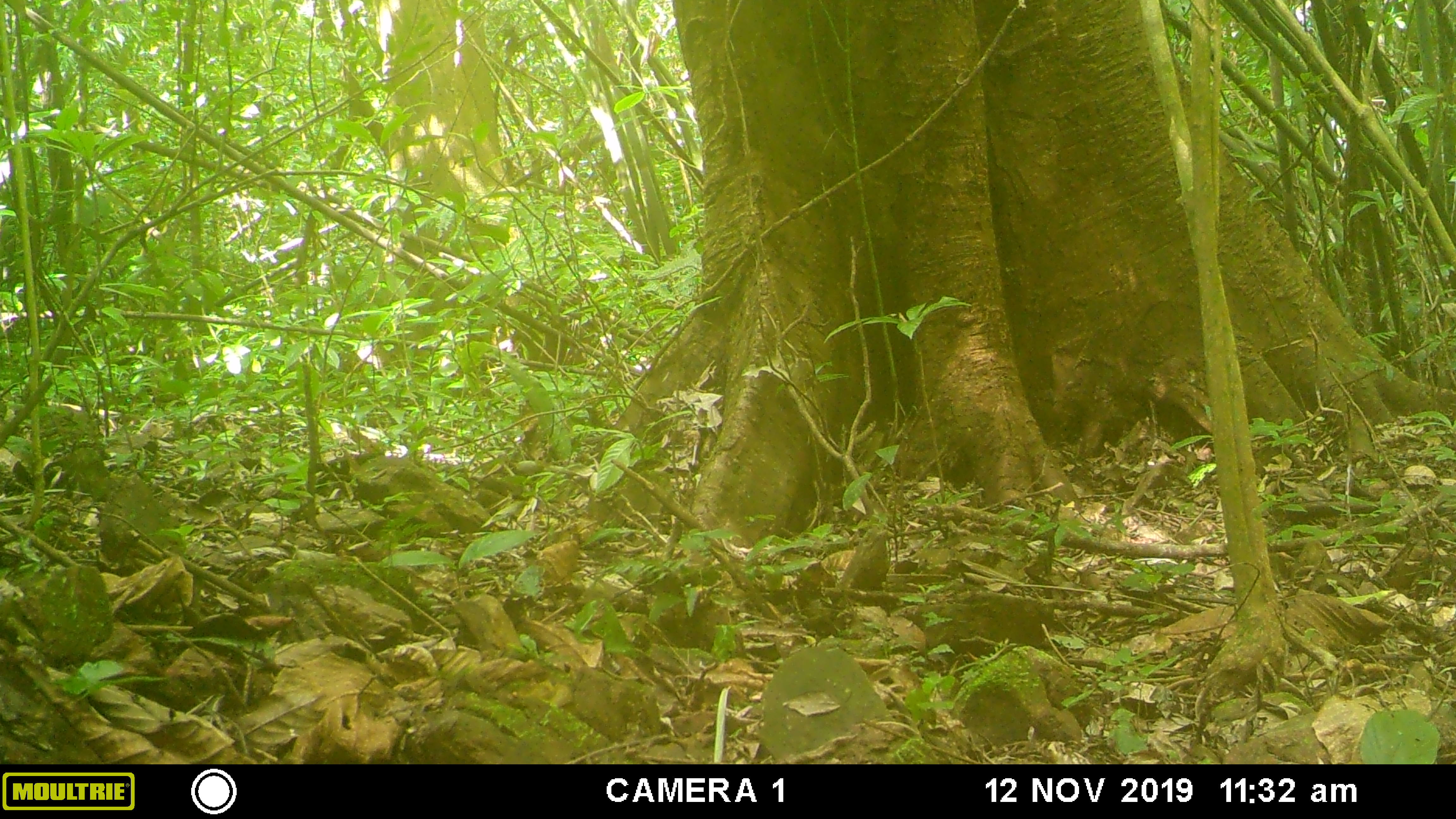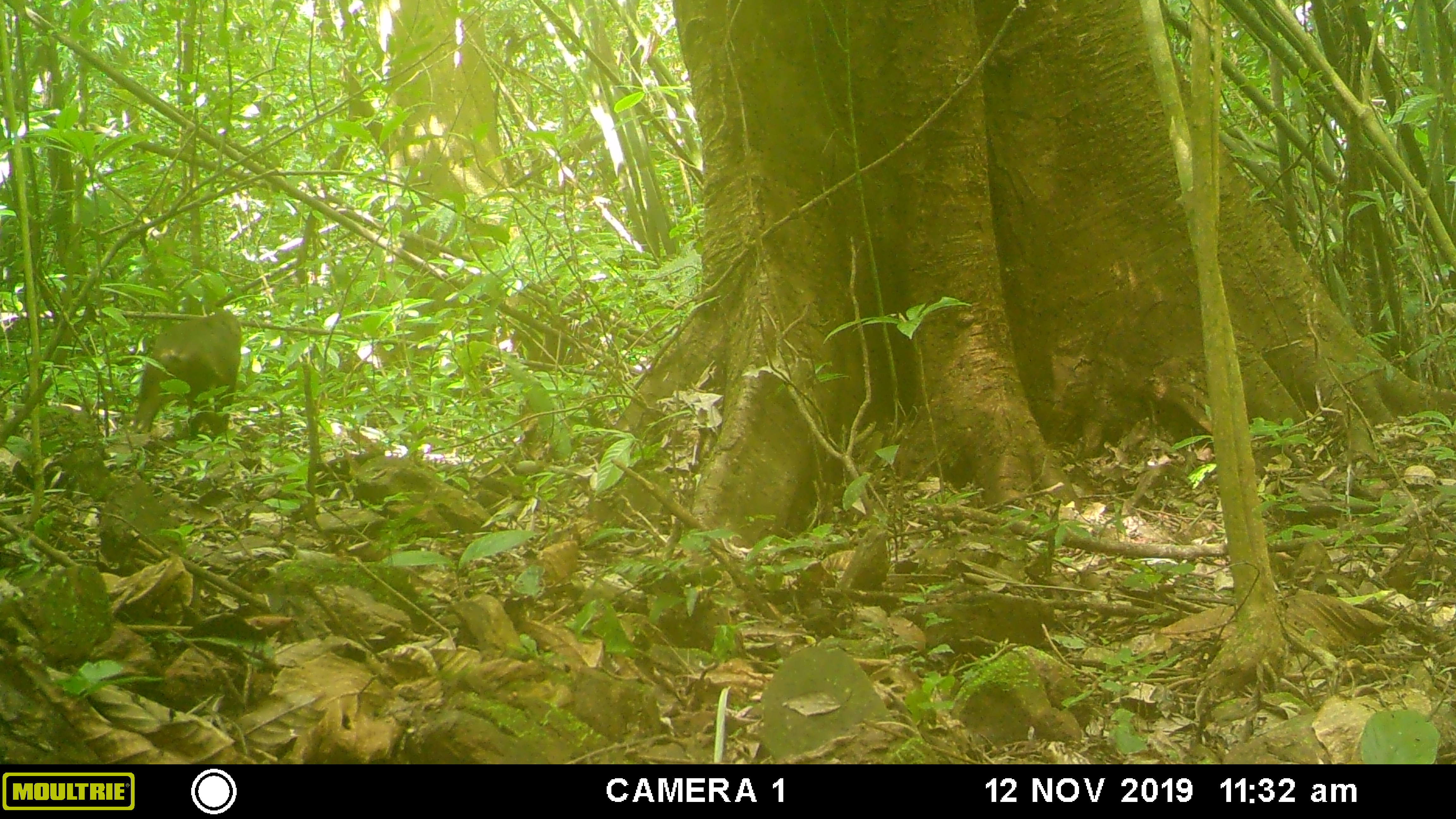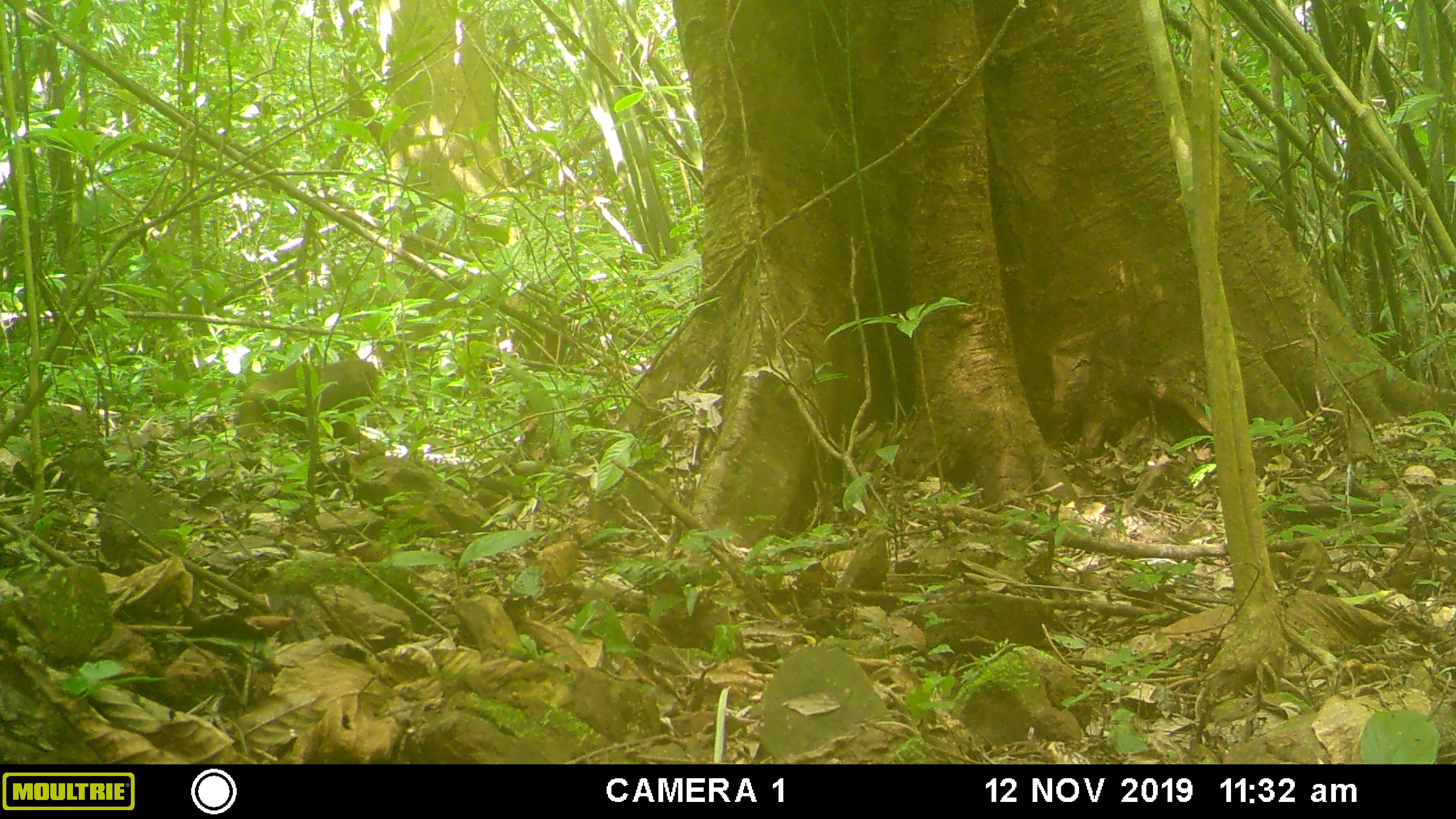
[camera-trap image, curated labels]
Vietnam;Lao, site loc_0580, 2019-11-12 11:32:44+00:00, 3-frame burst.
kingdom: Animalia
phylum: Chordata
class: Mammalia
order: Primates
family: Cercopithecidae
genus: Macaca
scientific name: Macaca arctoides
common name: stump-tailed macaque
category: stump tailed macaque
Stump tailed macaque (stump-tailed macaque) (Macaca arctoides). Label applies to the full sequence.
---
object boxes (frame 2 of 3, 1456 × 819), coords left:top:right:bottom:
stump tailed macaque: 128:310:242:439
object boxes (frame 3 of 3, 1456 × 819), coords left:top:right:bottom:
stump tailed macaque: 236:357:378:448